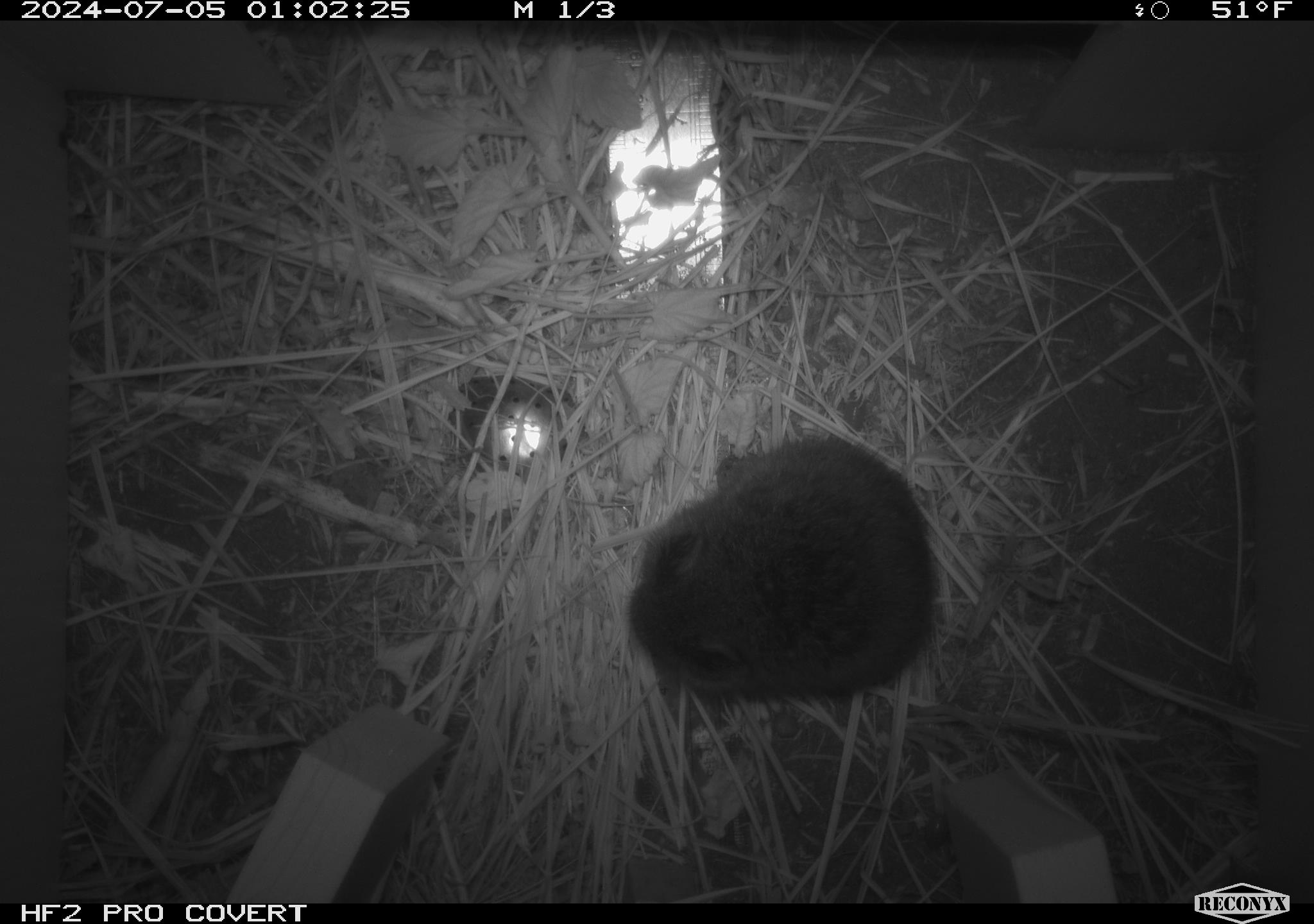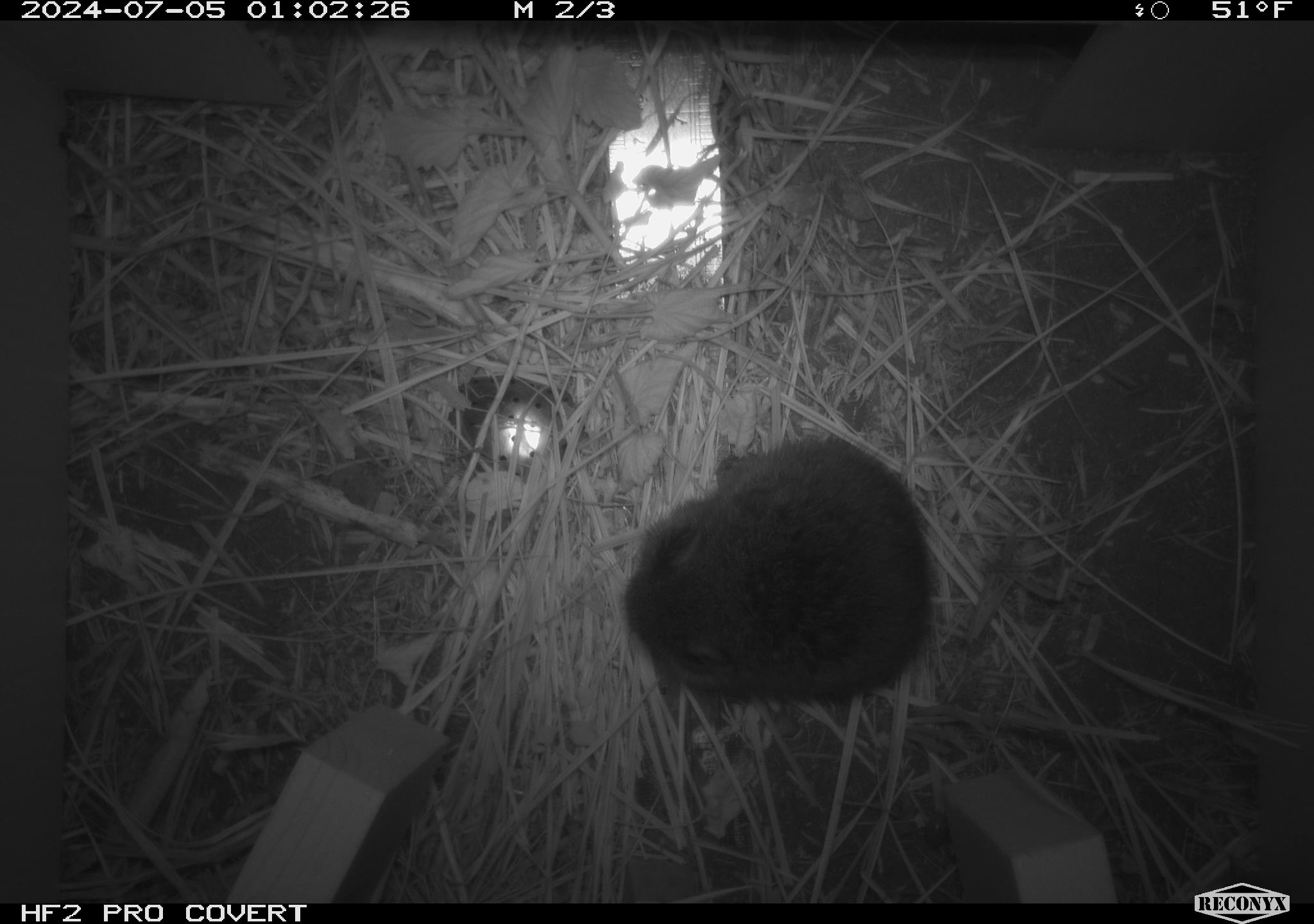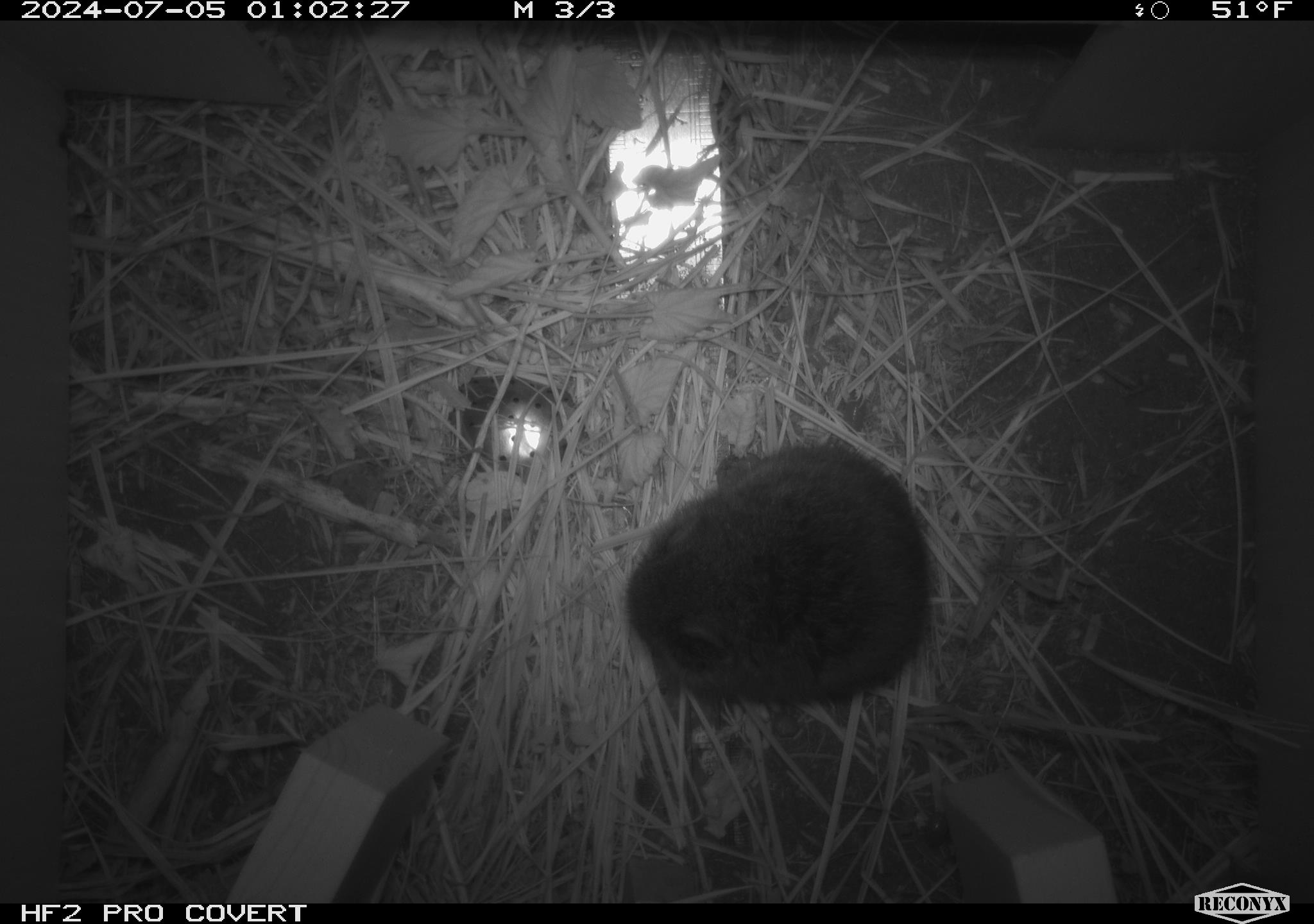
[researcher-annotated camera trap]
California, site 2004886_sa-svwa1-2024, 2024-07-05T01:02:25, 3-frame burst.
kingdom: Animalia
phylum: Chordata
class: Mammalia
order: Rodentia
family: Cricetidae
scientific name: Arvicolinae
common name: voles, lemmings, and muskrats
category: arvicolinae subfamily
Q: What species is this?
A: Arvicolinae subfamily (voles, lemmings, and muskrats) (Arvicolinae).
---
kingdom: Animalia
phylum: Arthropoda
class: Malacostraca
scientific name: Malacostraca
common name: amphipods, crabs, isopods, krill, lobsters and shrimps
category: malacostracan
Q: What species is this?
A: Malacostracan (amphipods, crabs, isopods, krill, lobsters and shrimps) (Malacostraca).